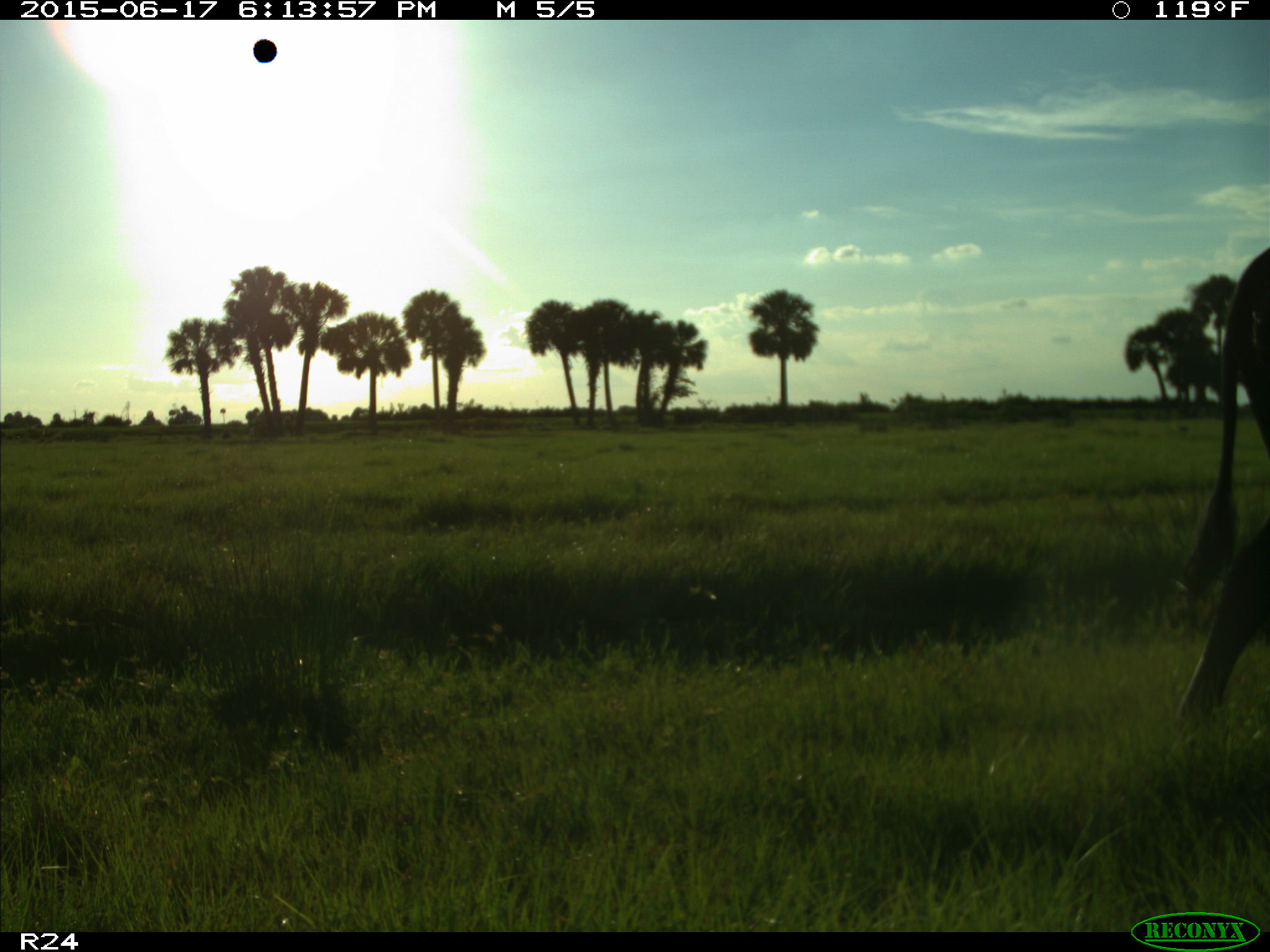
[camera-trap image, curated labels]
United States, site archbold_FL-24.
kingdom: Animalia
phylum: Chordata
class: Mammalia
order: Artiodactyla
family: Bovidae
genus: Bos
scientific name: Bos taurus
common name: domestic cow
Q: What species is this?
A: Bos taurus (domestic cow).